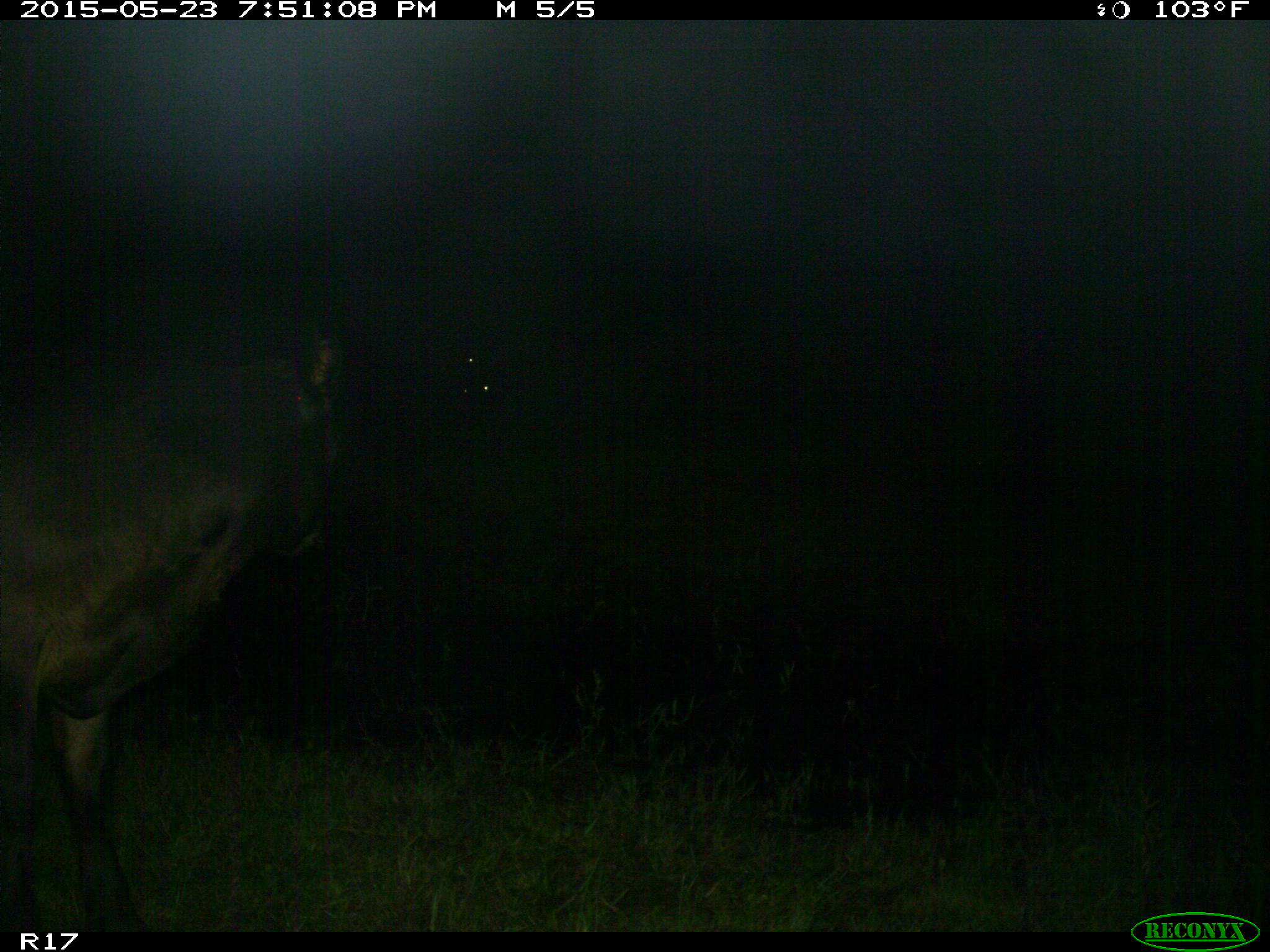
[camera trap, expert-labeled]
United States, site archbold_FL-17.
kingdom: Animalia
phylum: Chordata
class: Mammalia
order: Artiodactyla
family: Bovidae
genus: Bos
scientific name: Bos taurus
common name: domestic cow